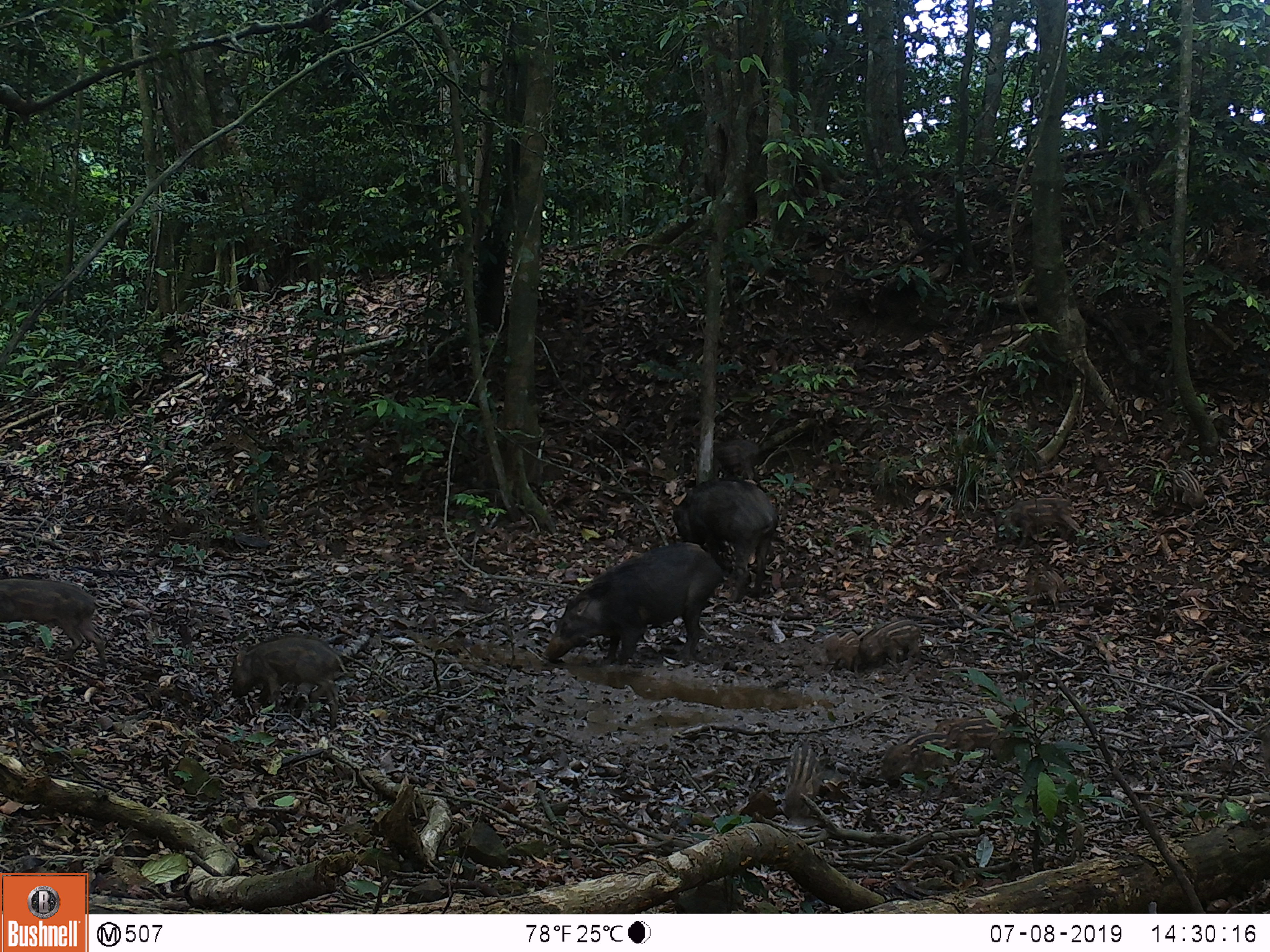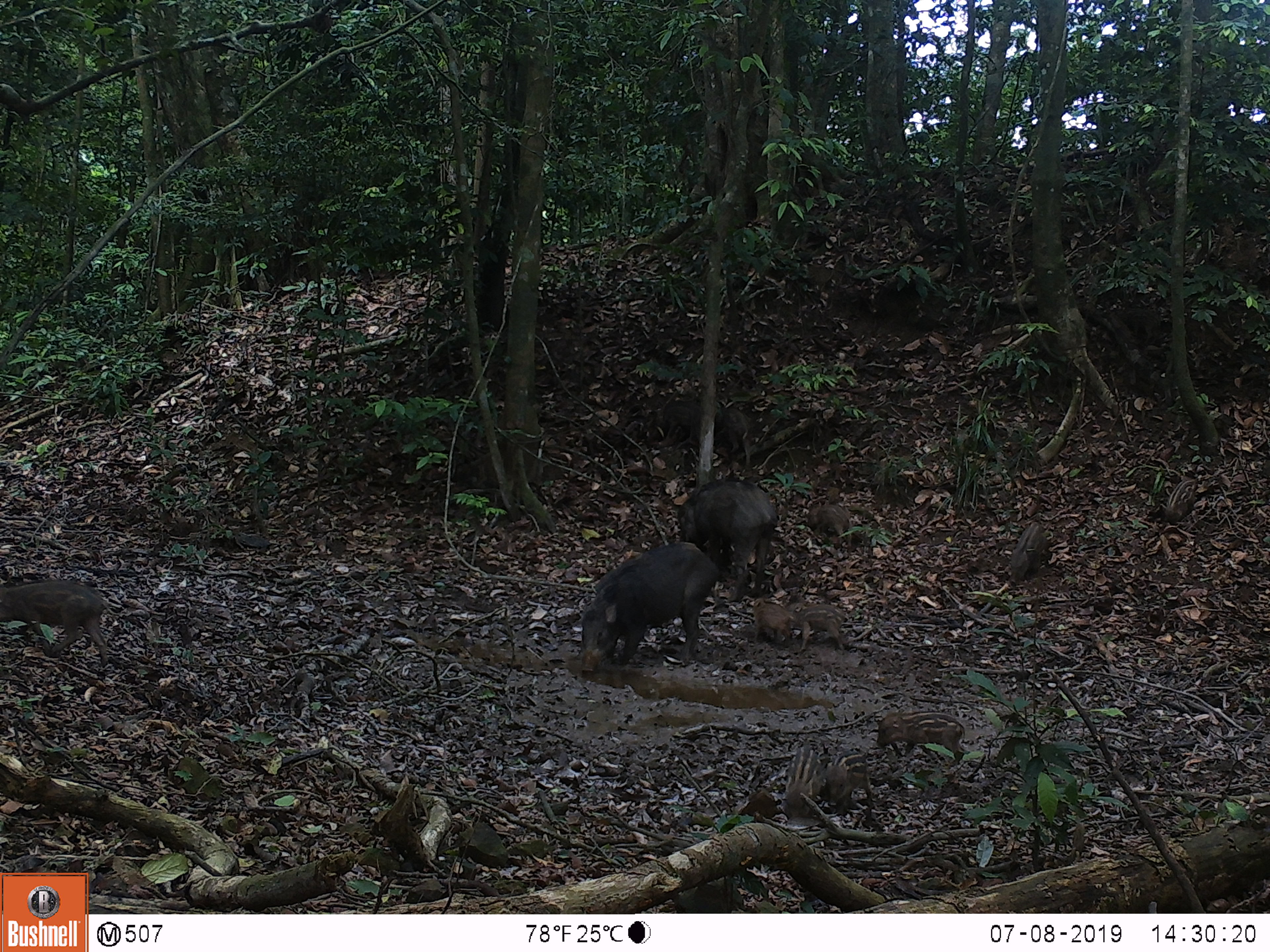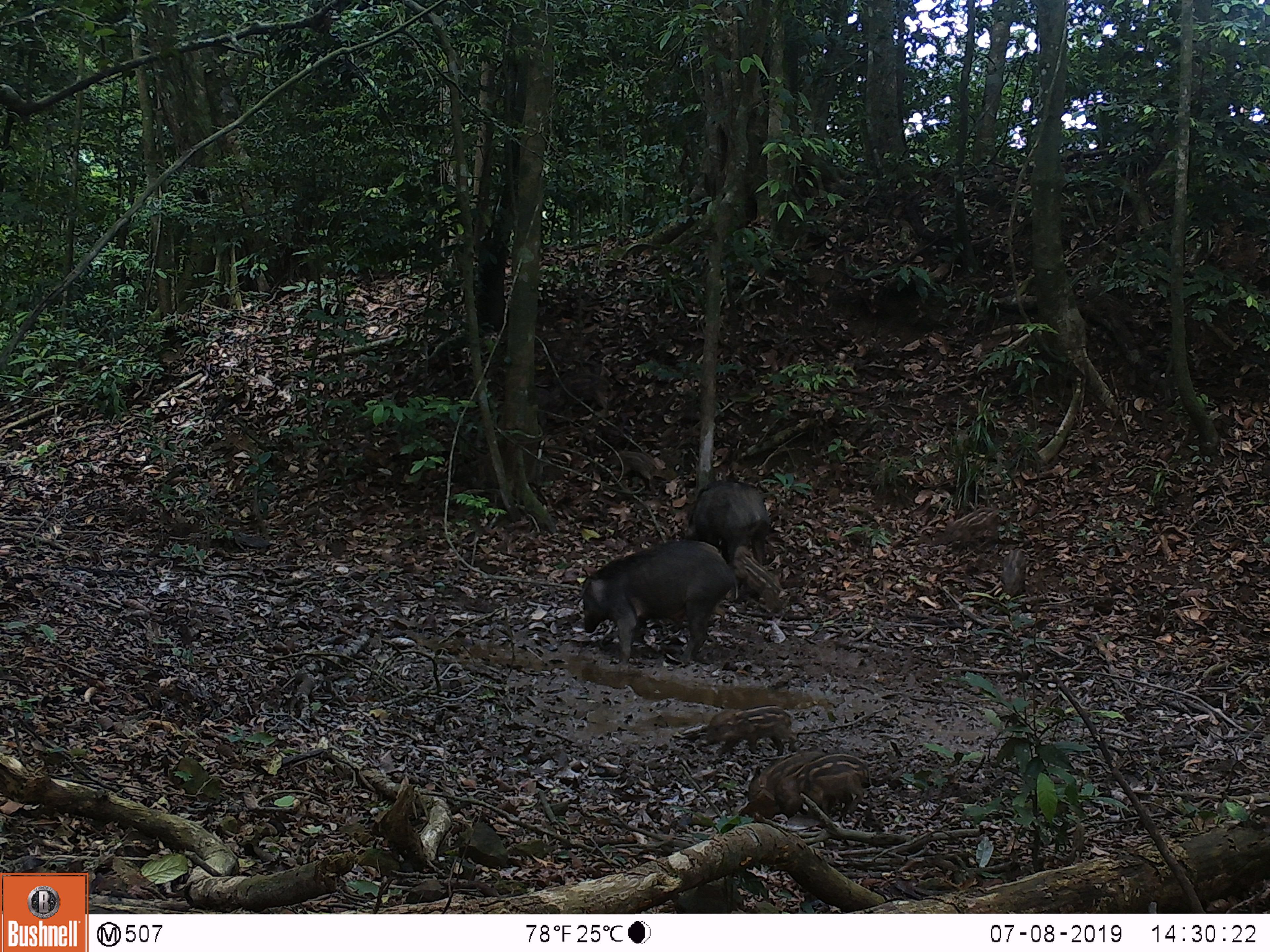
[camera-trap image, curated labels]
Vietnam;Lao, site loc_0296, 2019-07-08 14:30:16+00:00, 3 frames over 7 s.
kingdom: Animalia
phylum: Chordata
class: Mammalia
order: Artiodactyla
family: Suidae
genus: Sus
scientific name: Sus scrofa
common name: eurasian wild pig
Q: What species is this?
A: Eurasian wild pig (Sus scrofa).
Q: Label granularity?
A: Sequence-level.